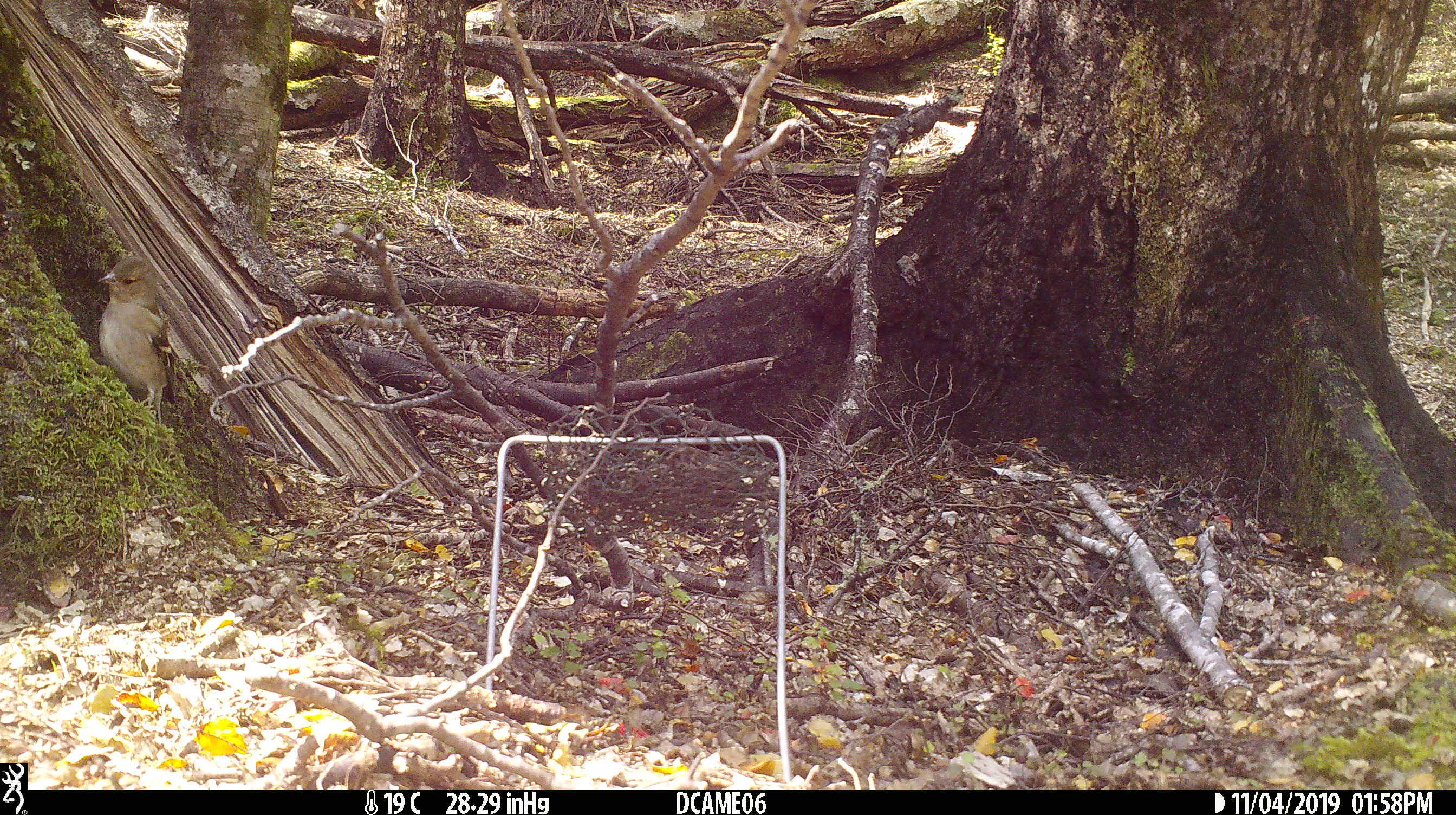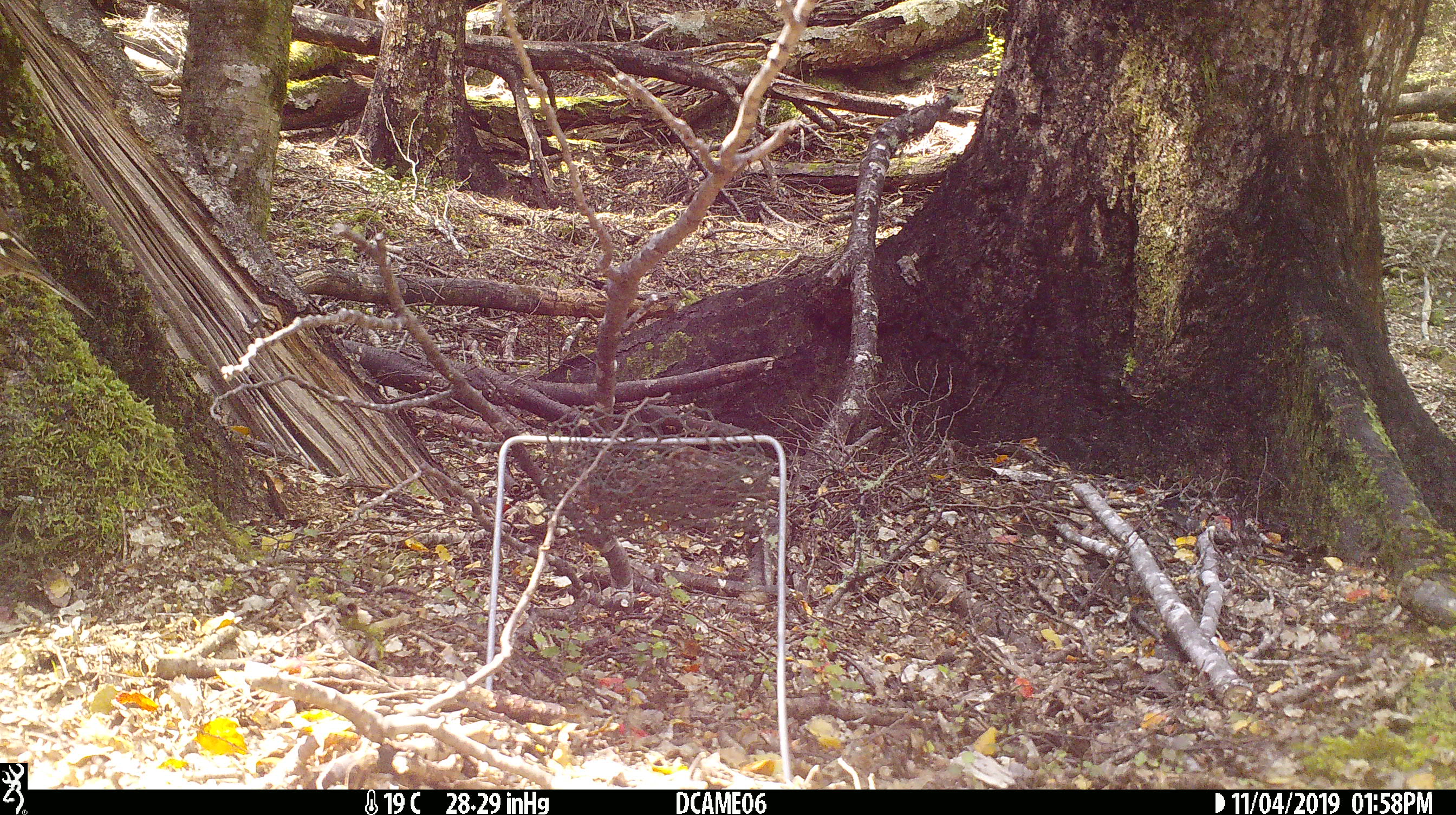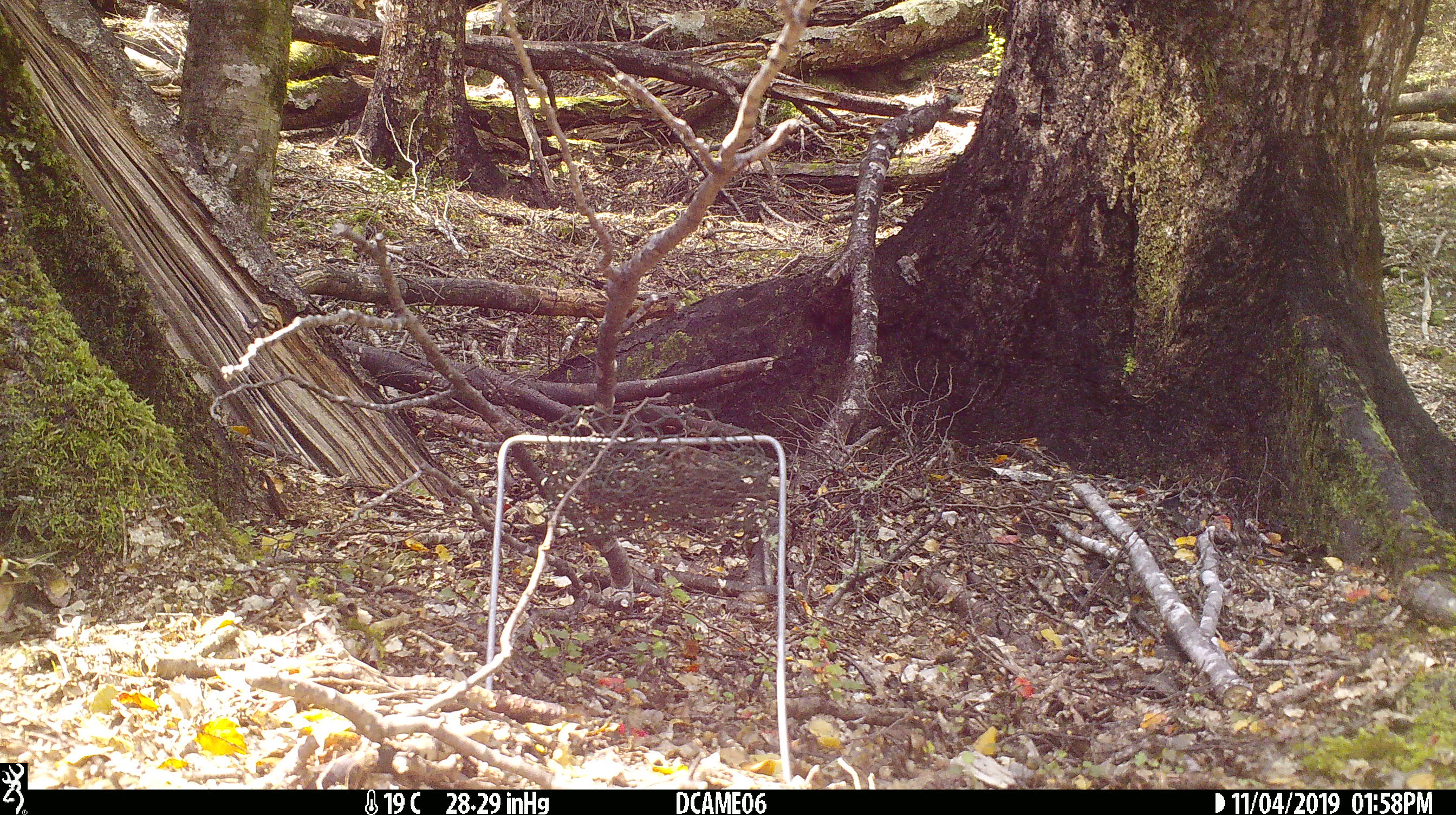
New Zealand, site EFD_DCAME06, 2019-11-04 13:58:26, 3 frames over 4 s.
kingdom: Animalia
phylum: Chordata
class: Aves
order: Passeriformes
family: Fringillidae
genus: Fringilla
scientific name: Fringilla coelebs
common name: common chaffinch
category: chaffinch